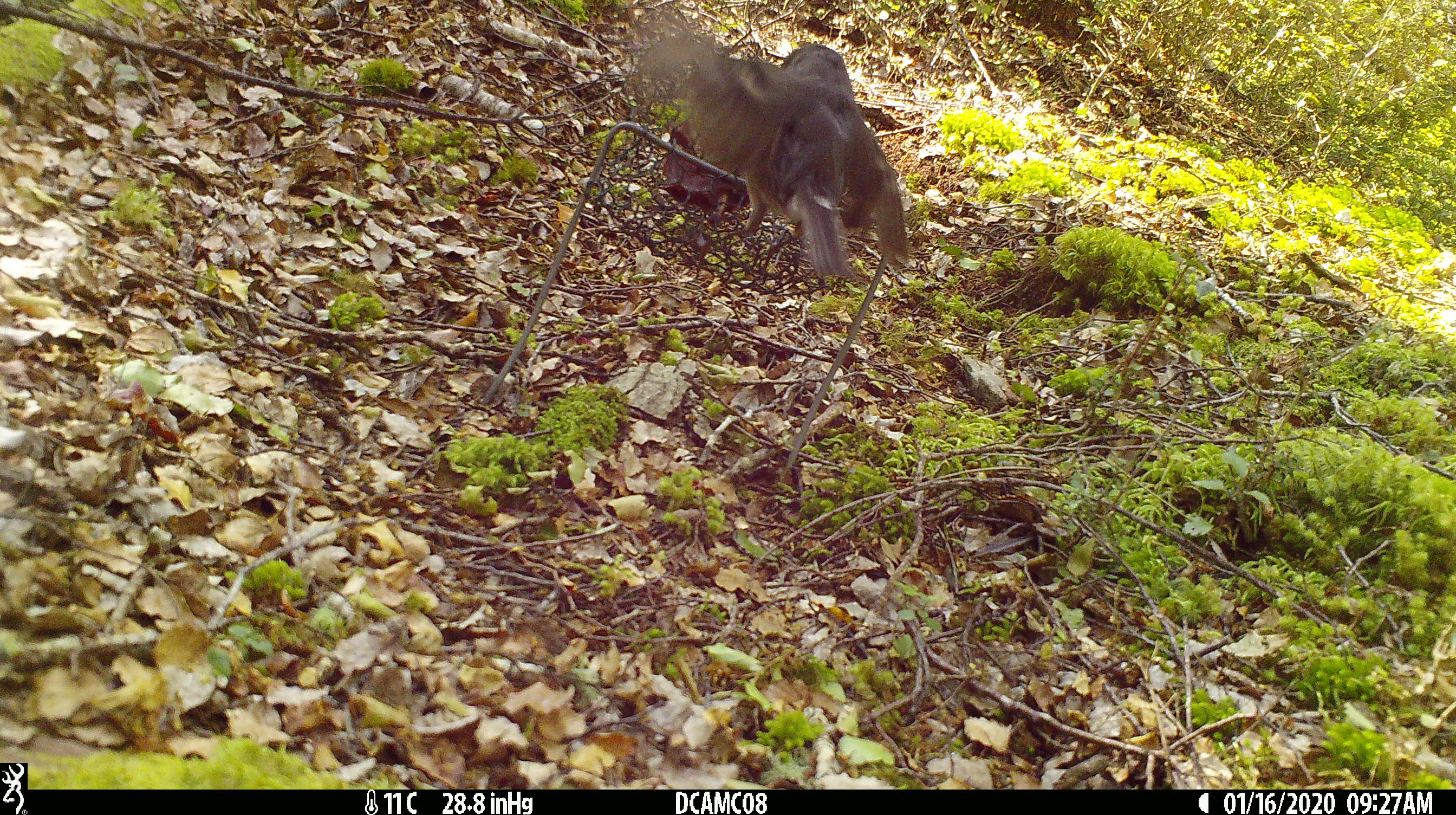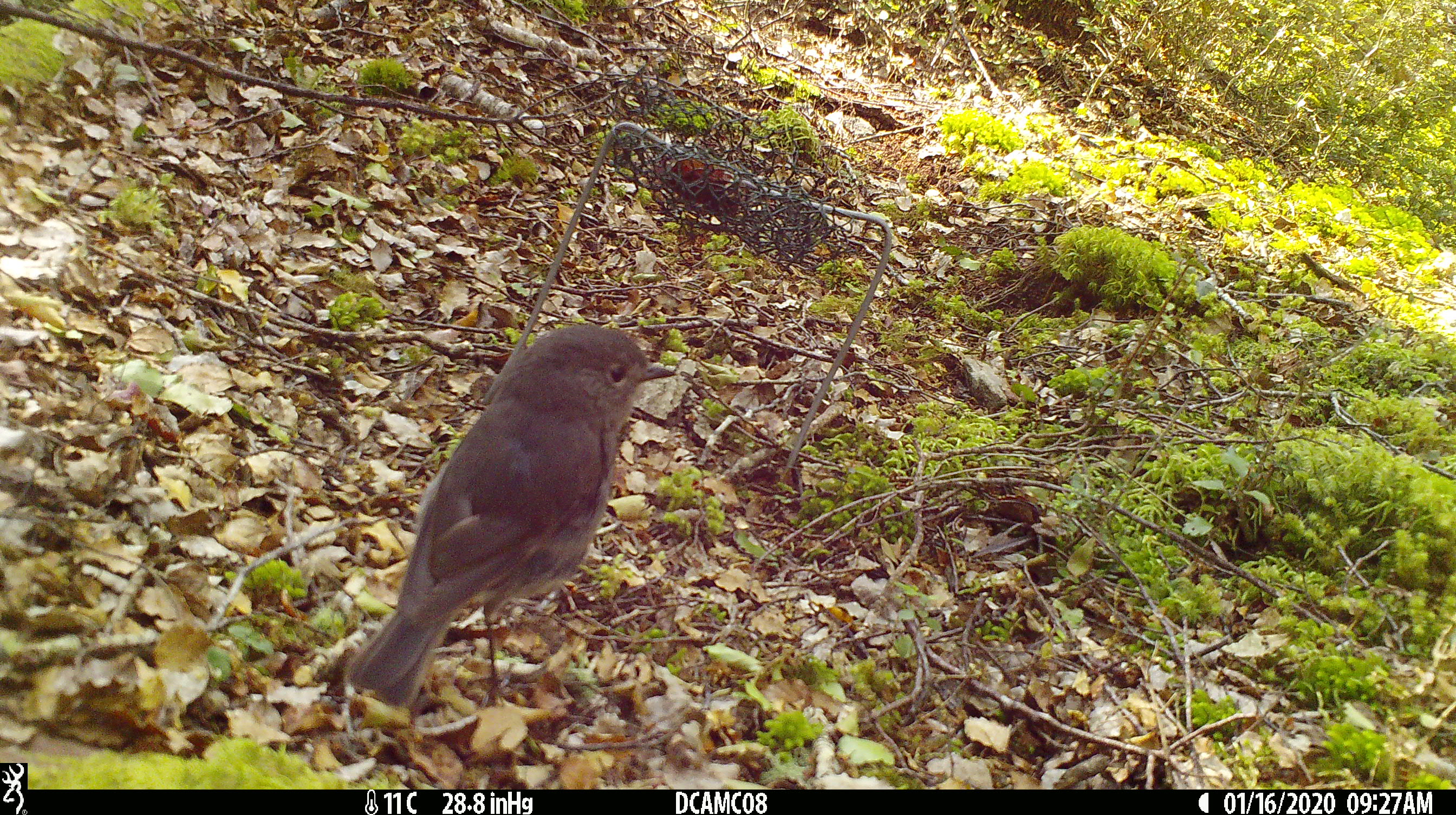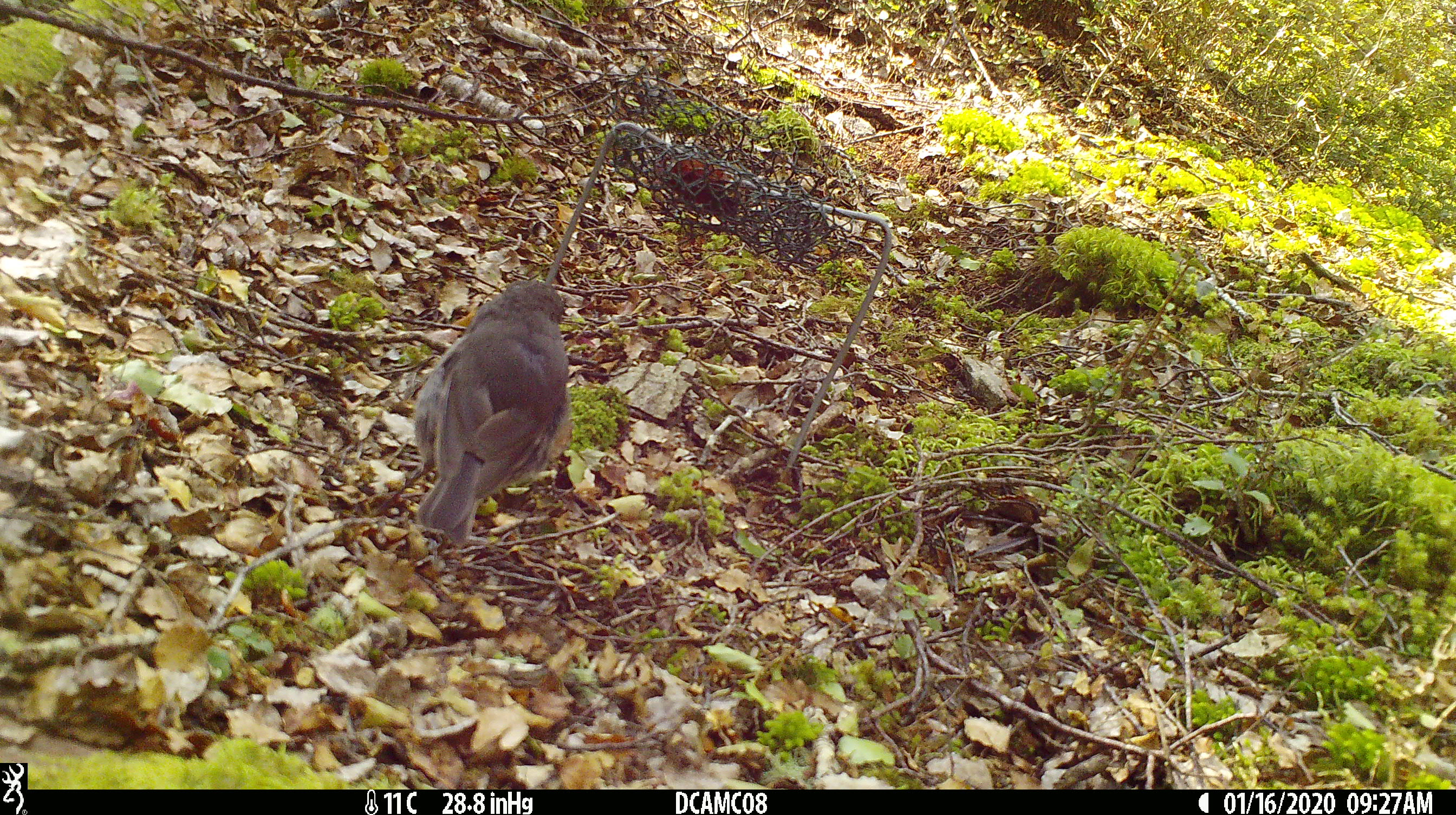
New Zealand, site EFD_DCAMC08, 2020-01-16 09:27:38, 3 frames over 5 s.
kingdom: Animalia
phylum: Chordata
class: Aves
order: Passeriformes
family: Petroicidae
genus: Petroica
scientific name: Petroica australis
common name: new zealand robin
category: robin